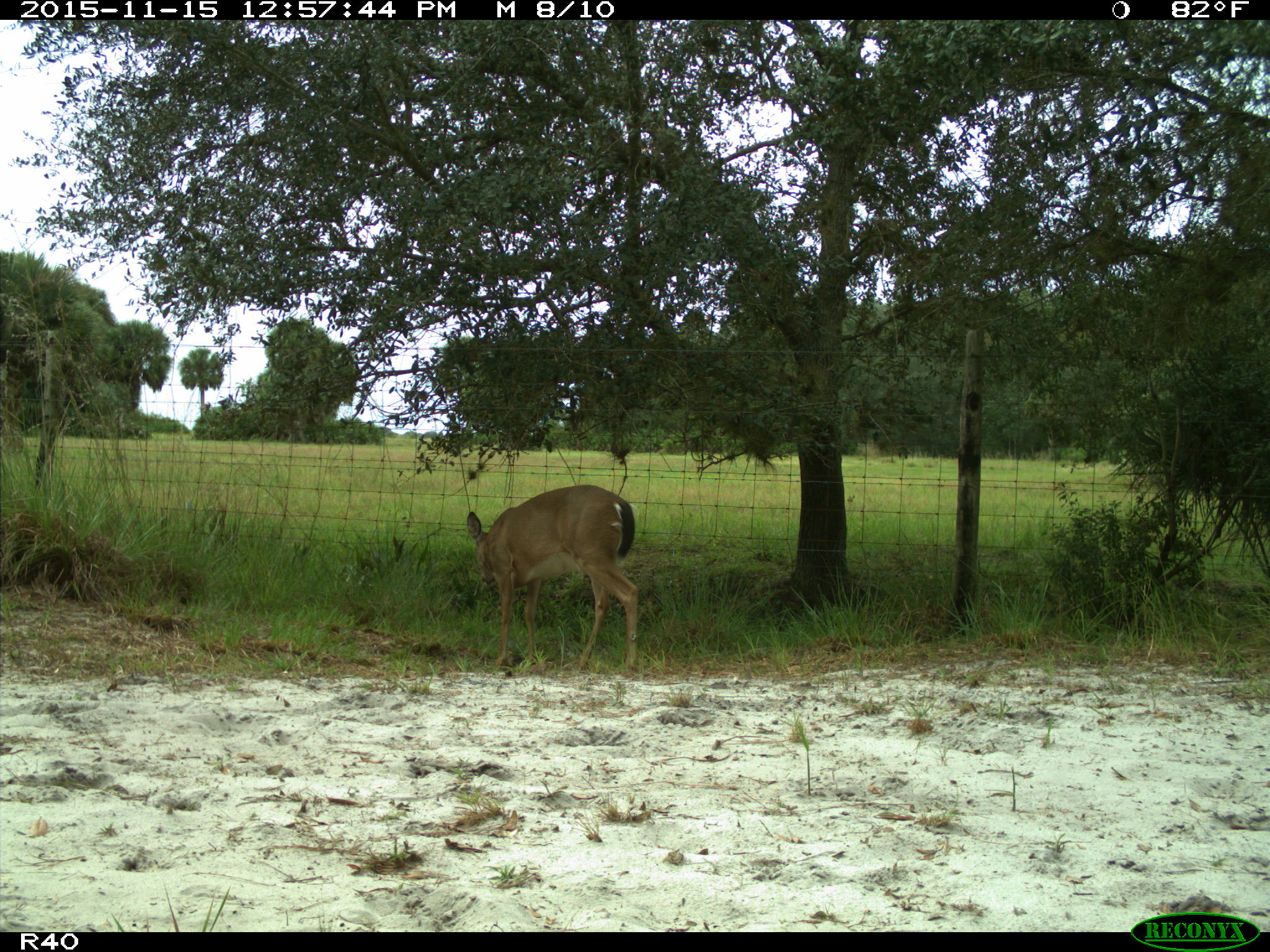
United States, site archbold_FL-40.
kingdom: Animalia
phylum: Chordata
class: Mammalia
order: Artiodactyla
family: Cervidae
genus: Odocoileus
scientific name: Odocoileus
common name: deer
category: unidentified deer